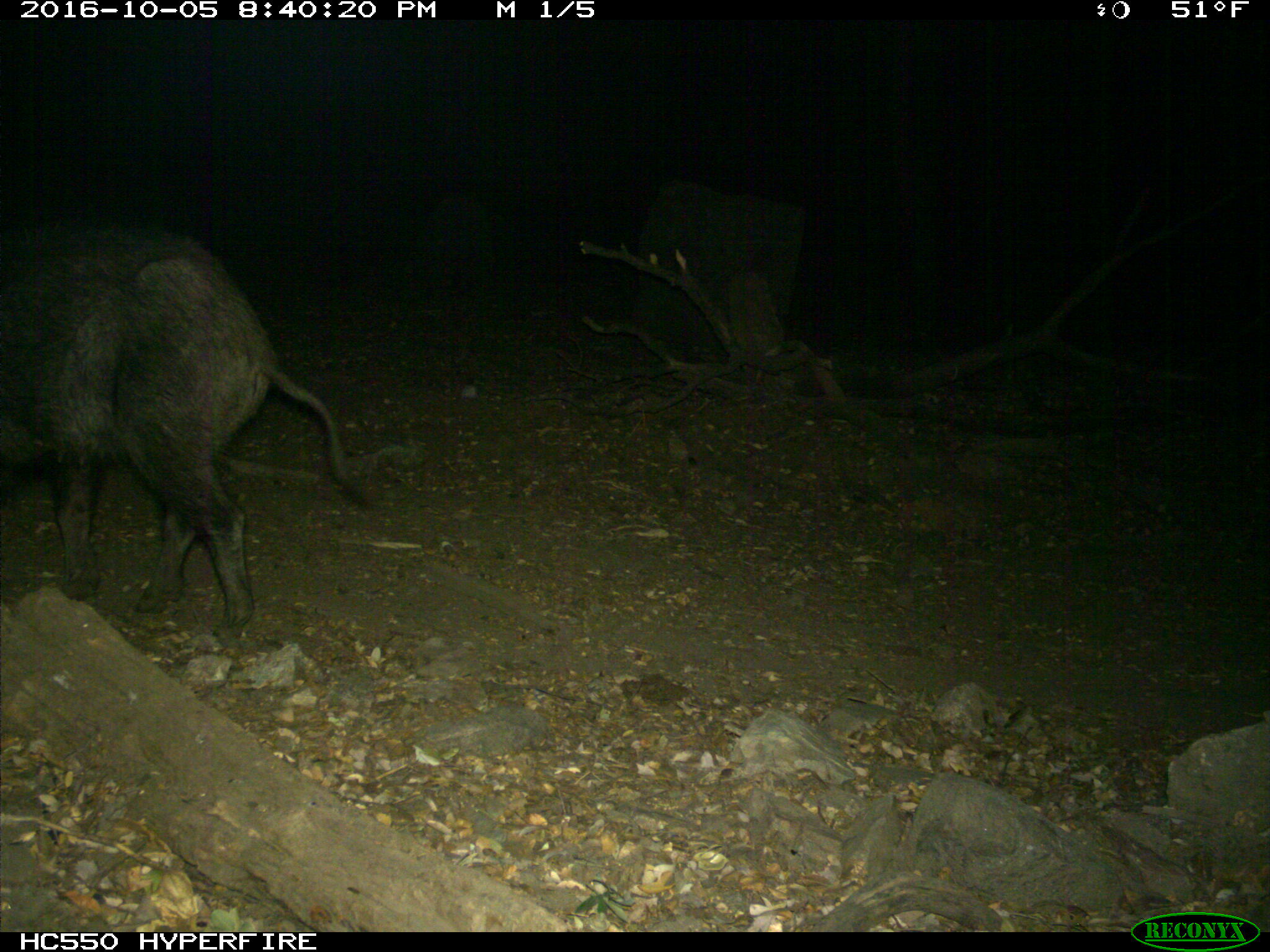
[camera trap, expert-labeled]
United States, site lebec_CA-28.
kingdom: Animalia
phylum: Chordata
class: Mammalia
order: Artiodactyla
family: Suidae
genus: Sus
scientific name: Sus scrofa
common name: wild boar